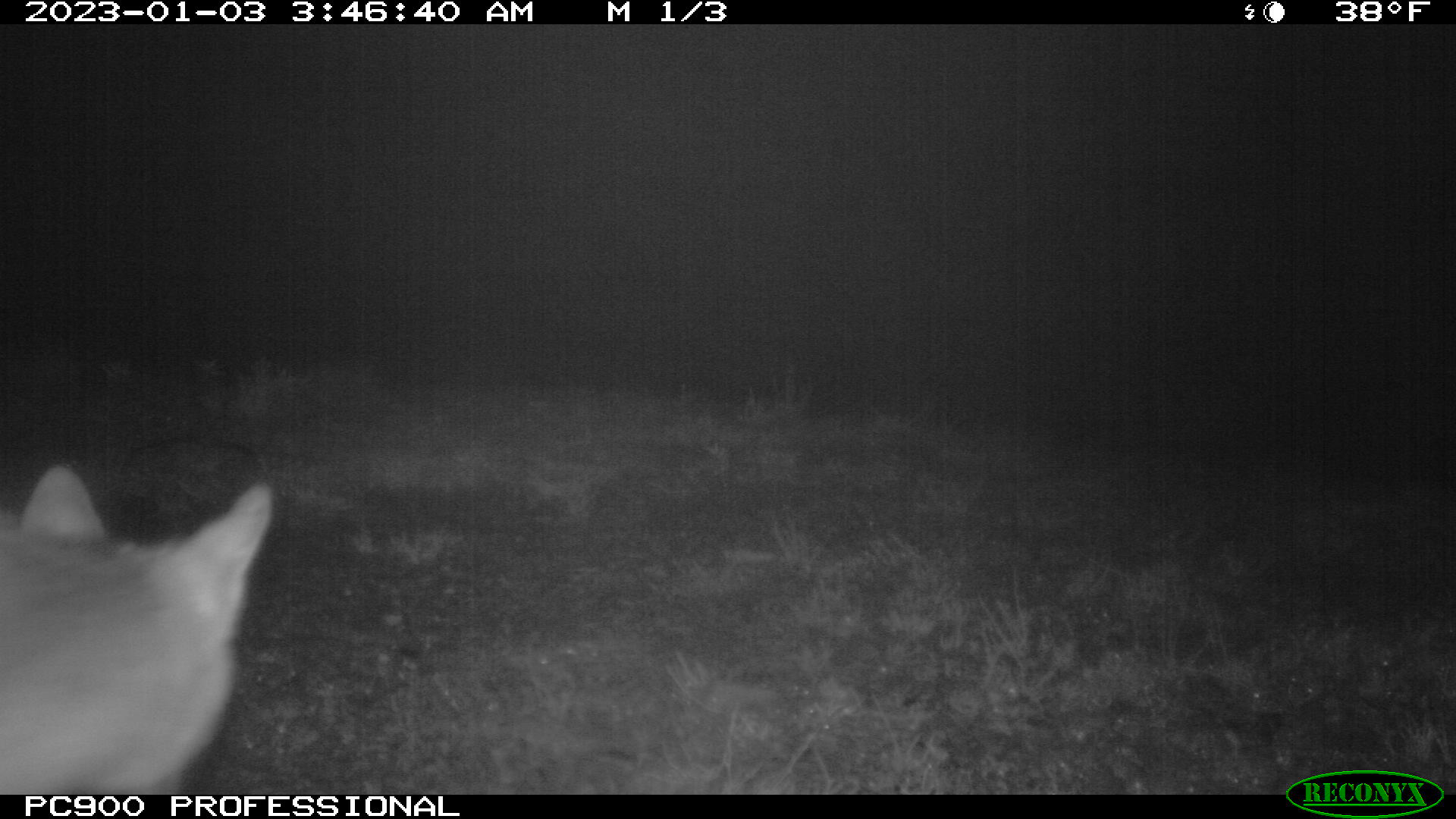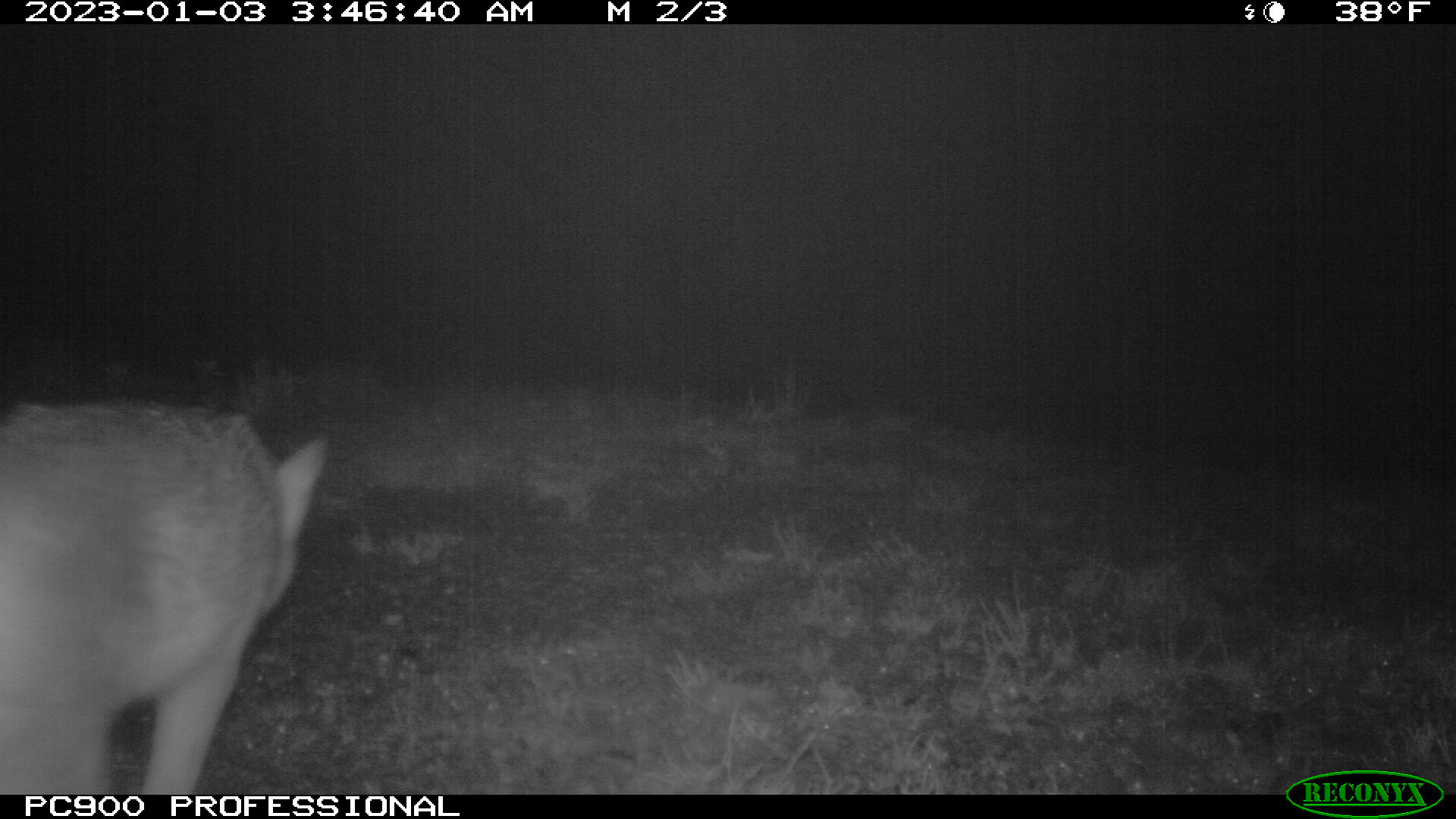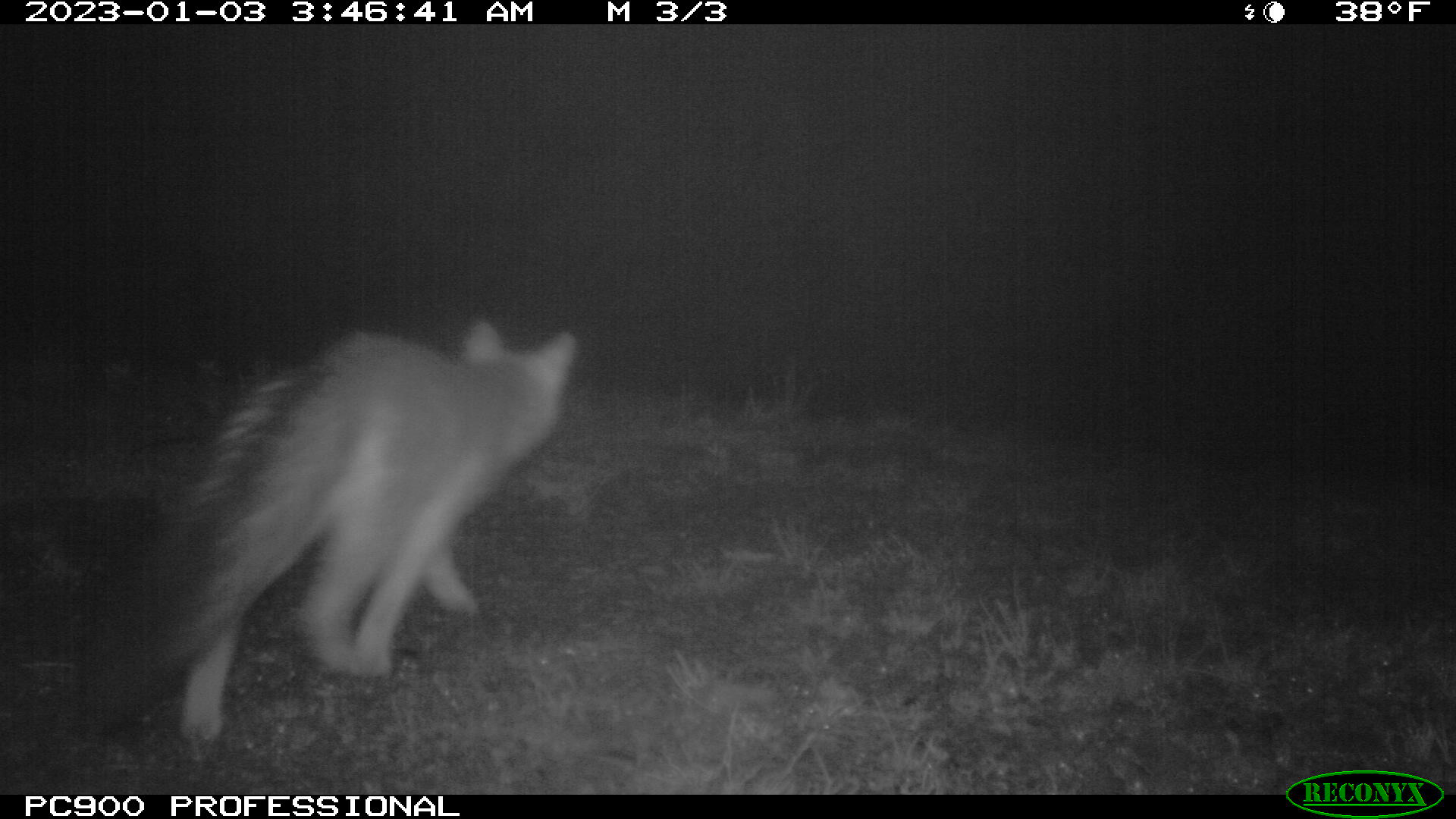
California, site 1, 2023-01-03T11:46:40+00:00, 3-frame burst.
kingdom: Animalia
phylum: Chordata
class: Mammalia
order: Carnivora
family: Canidae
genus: Urocyon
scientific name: Urocyon cinereoargenteus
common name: gray fox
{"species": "gray fox (Urocyon cinereoargenteus)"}